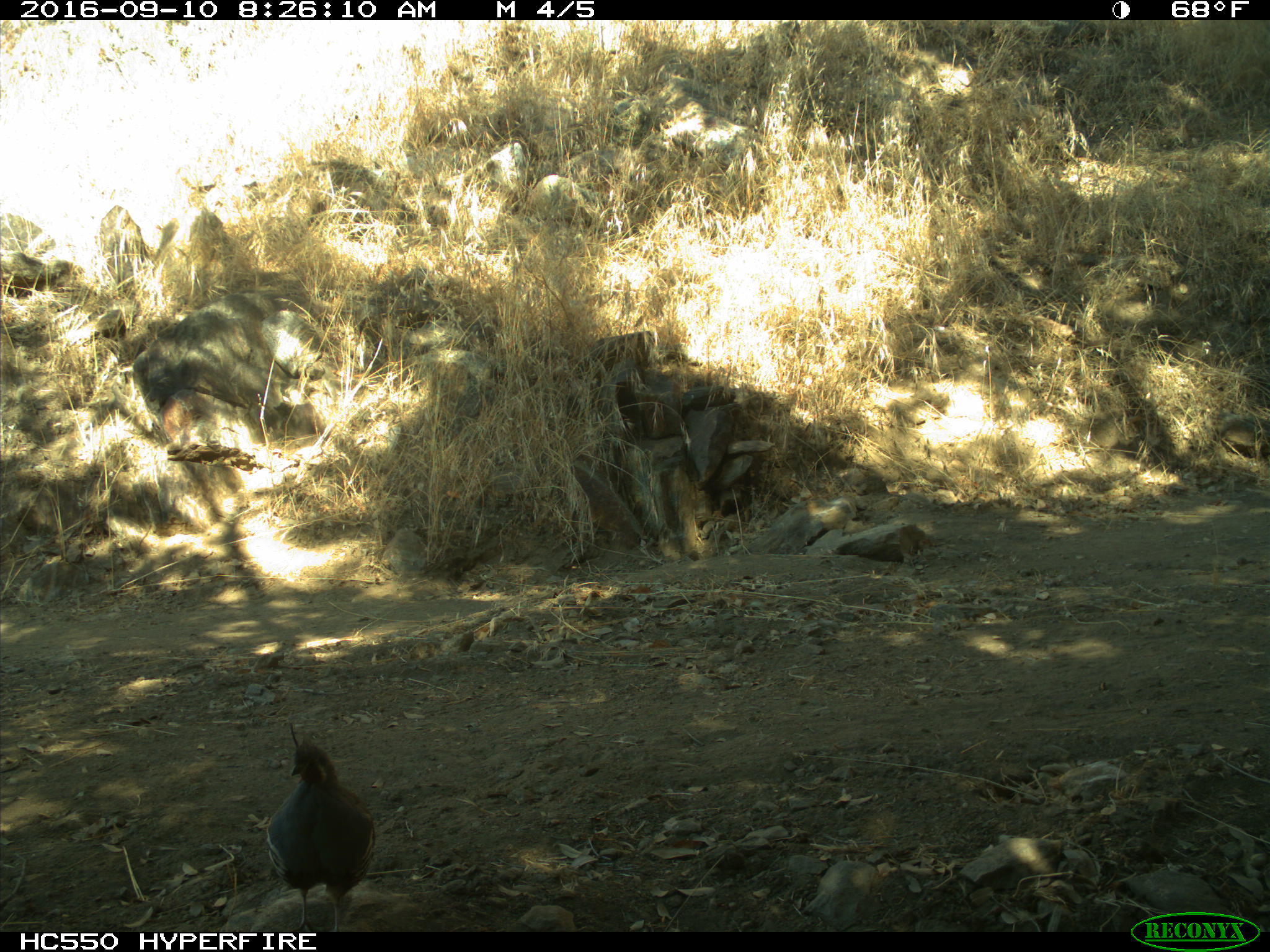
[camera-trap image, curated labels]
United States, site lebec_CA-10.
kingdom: Animalia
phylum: Chordata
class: Aves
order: Galliformes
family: Odontophoridae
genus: Callipepla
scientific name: Callipepla californica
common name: california quail